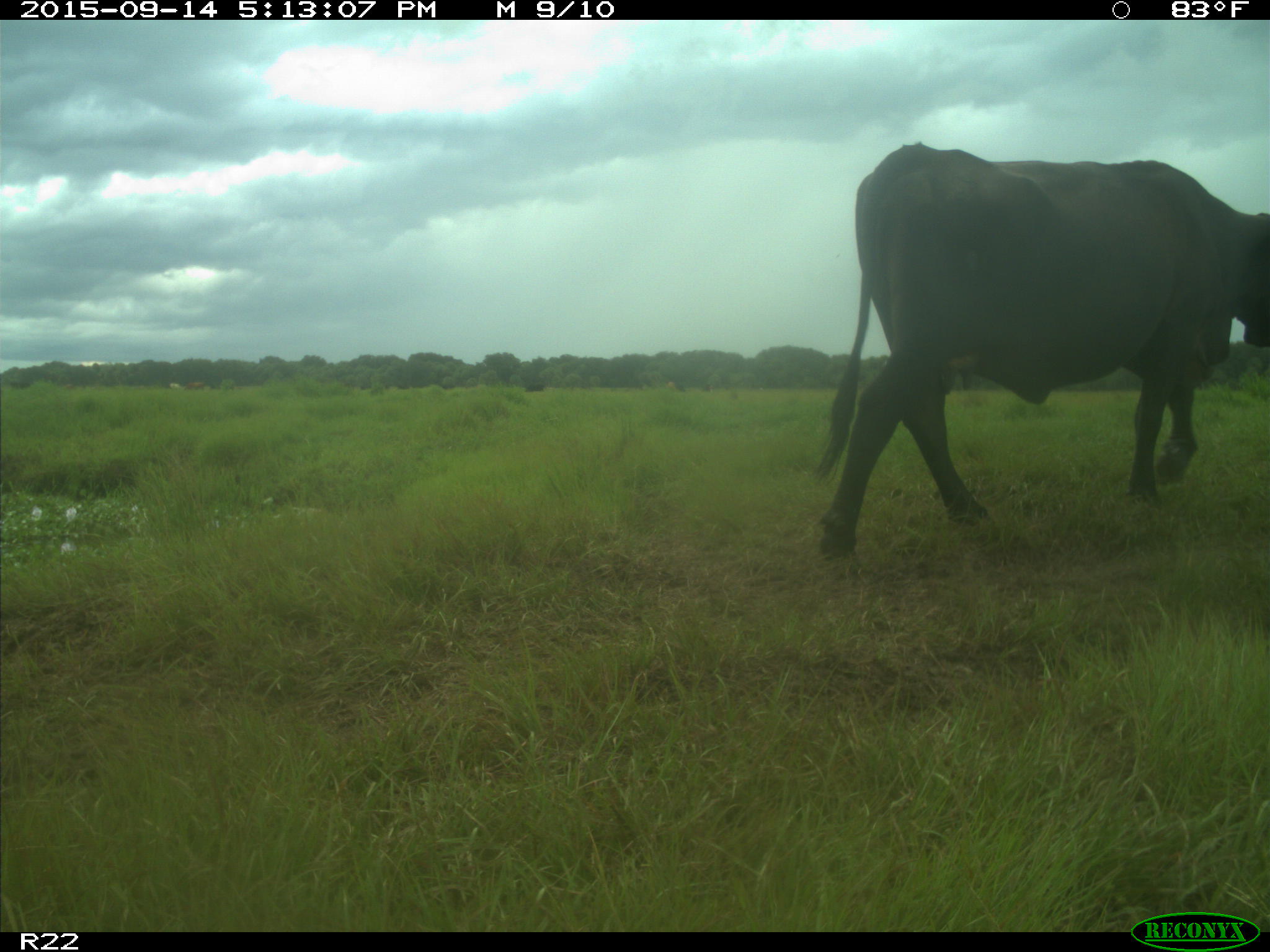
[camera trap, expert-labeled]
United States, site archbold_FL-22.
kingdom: Animalia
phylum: Chordata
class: Mammalia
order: Artiodactyla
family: Bovidae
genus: Bos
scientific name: Bos taurus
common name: domestic cow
Bos taurus (domestic cow).